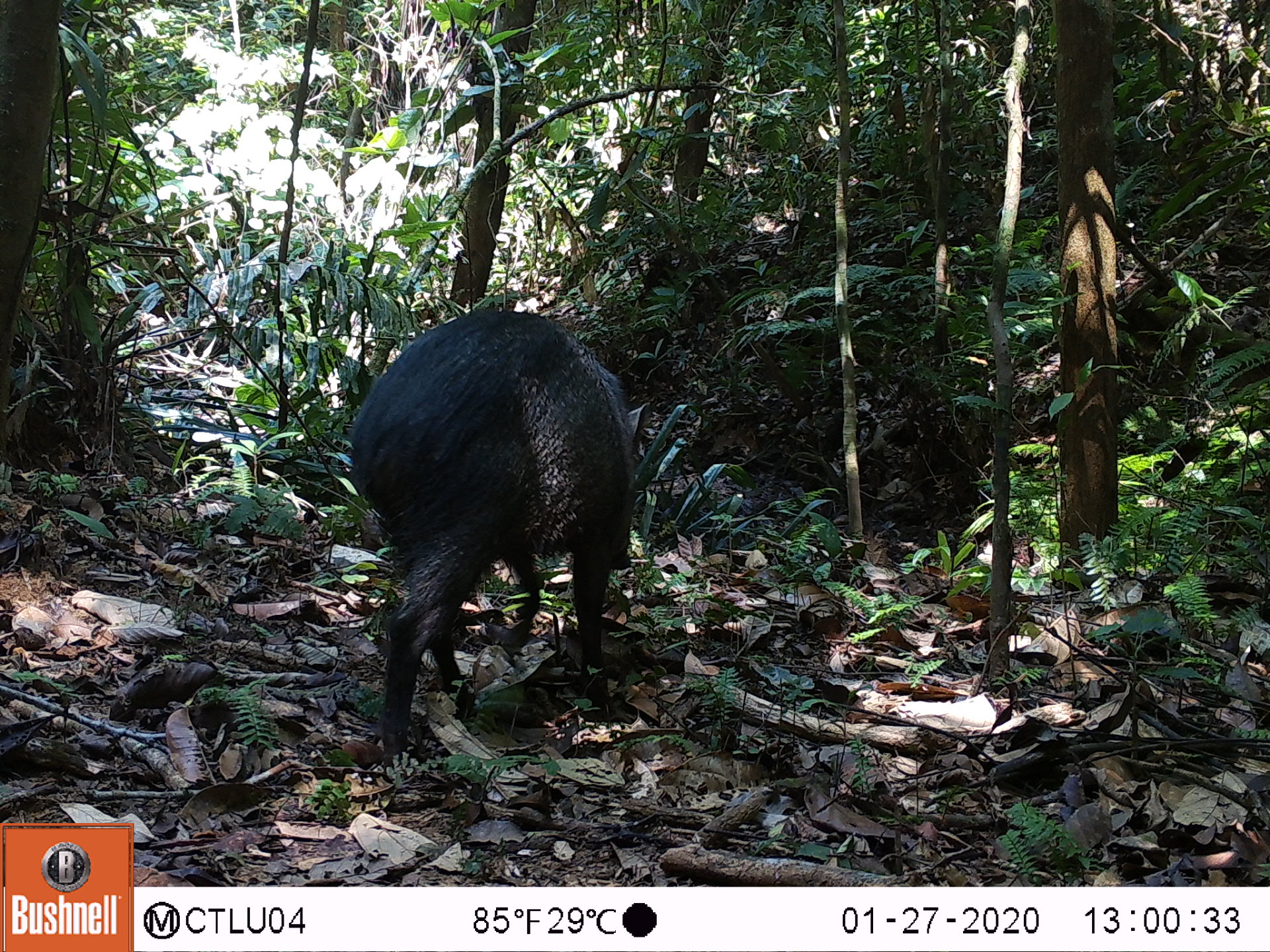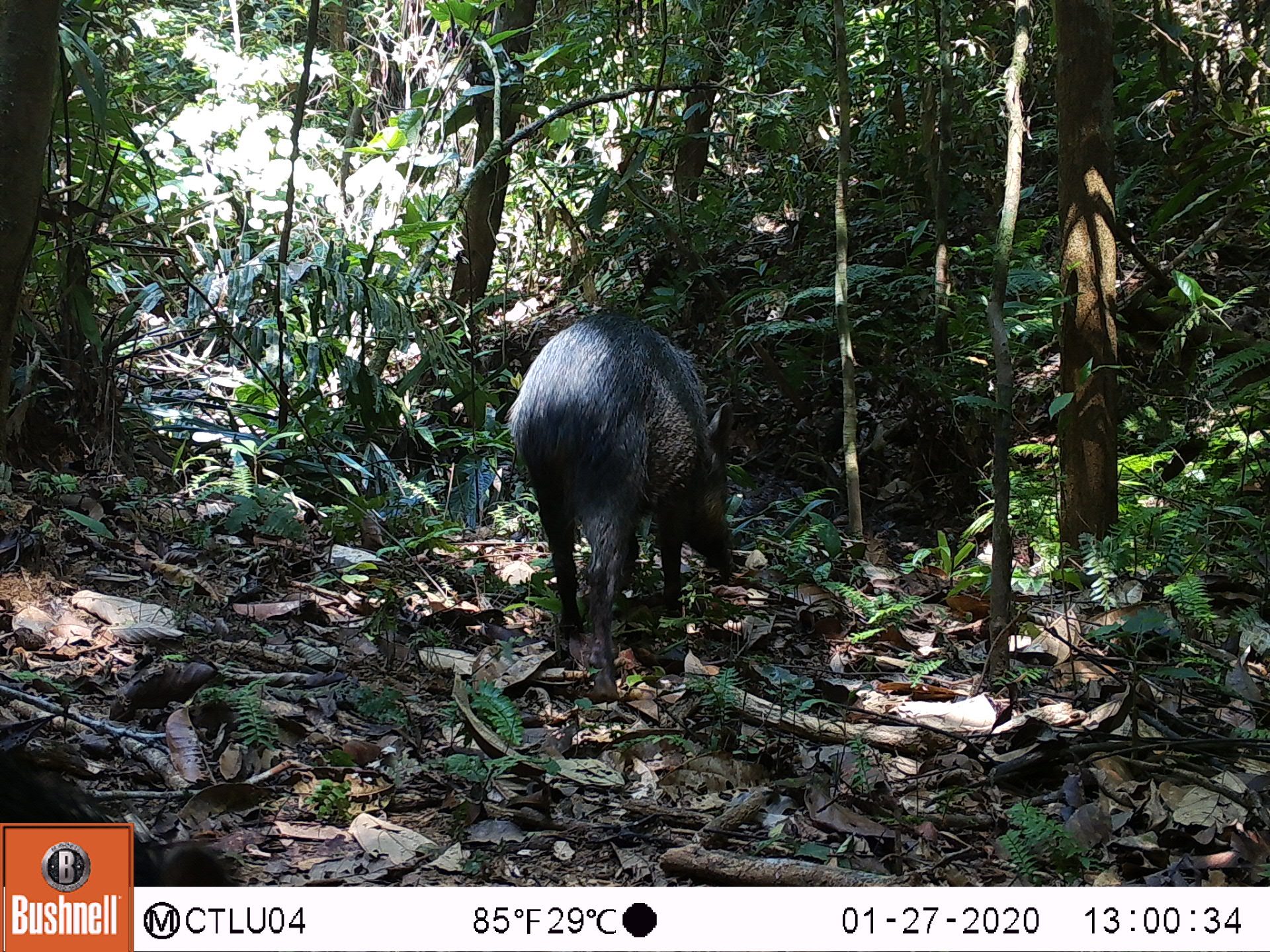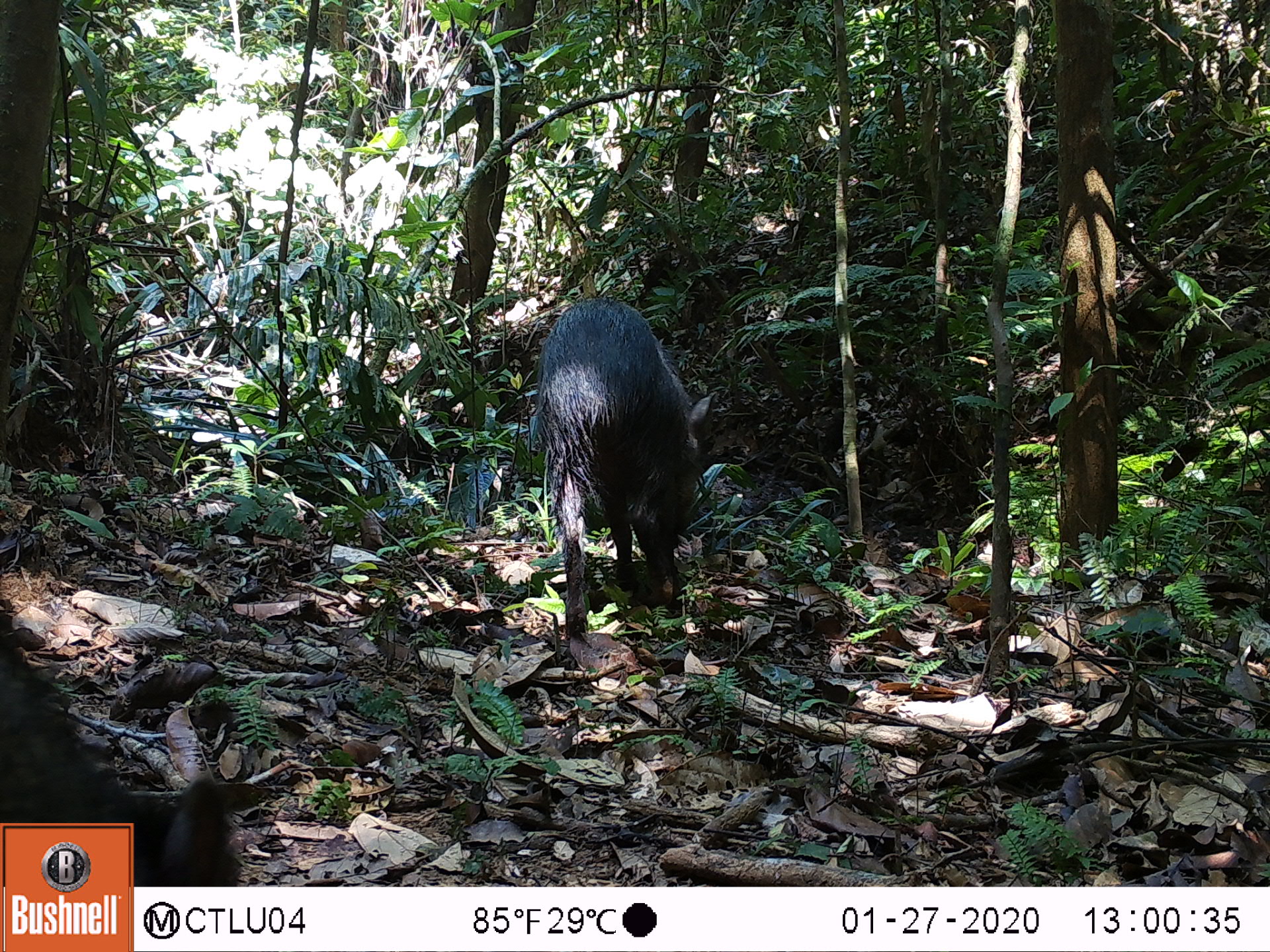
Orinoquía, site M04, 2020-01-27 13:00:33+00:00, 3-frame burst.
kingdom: Animalia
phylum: Chordata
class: Mammalia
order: Artiodactyla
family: Tayassuidae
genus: Pecari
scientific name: Pecari tajacu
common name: collared peccary